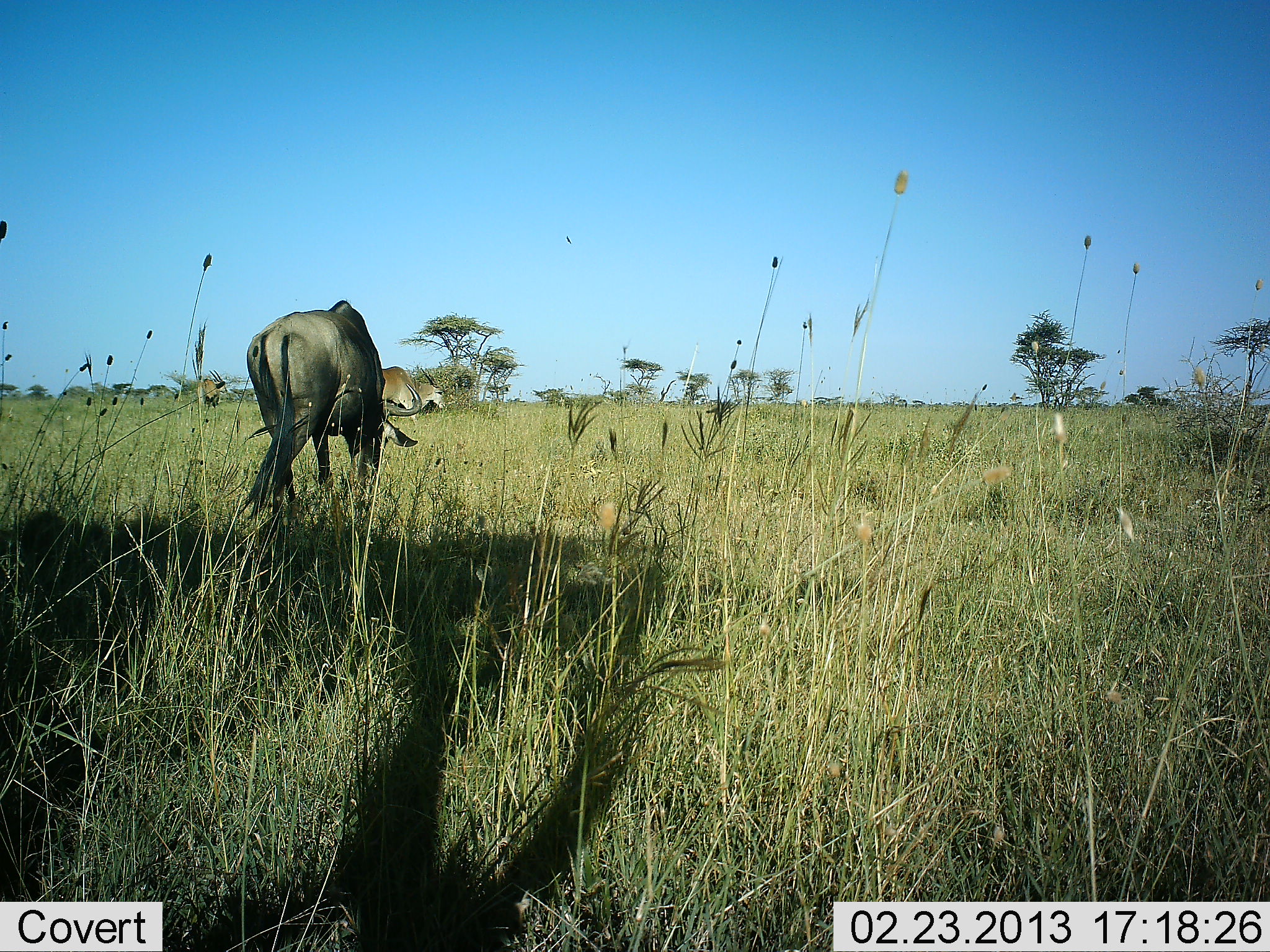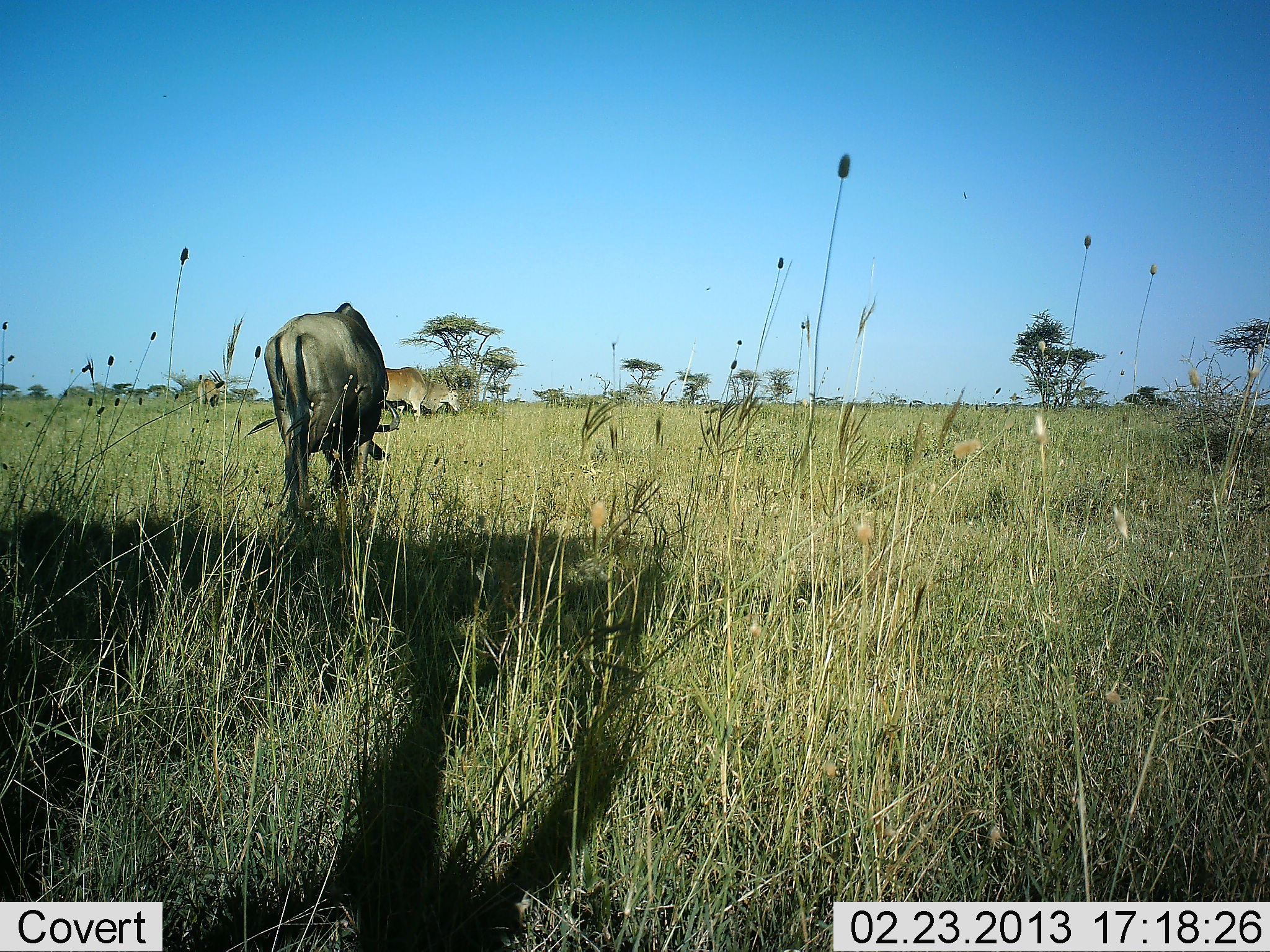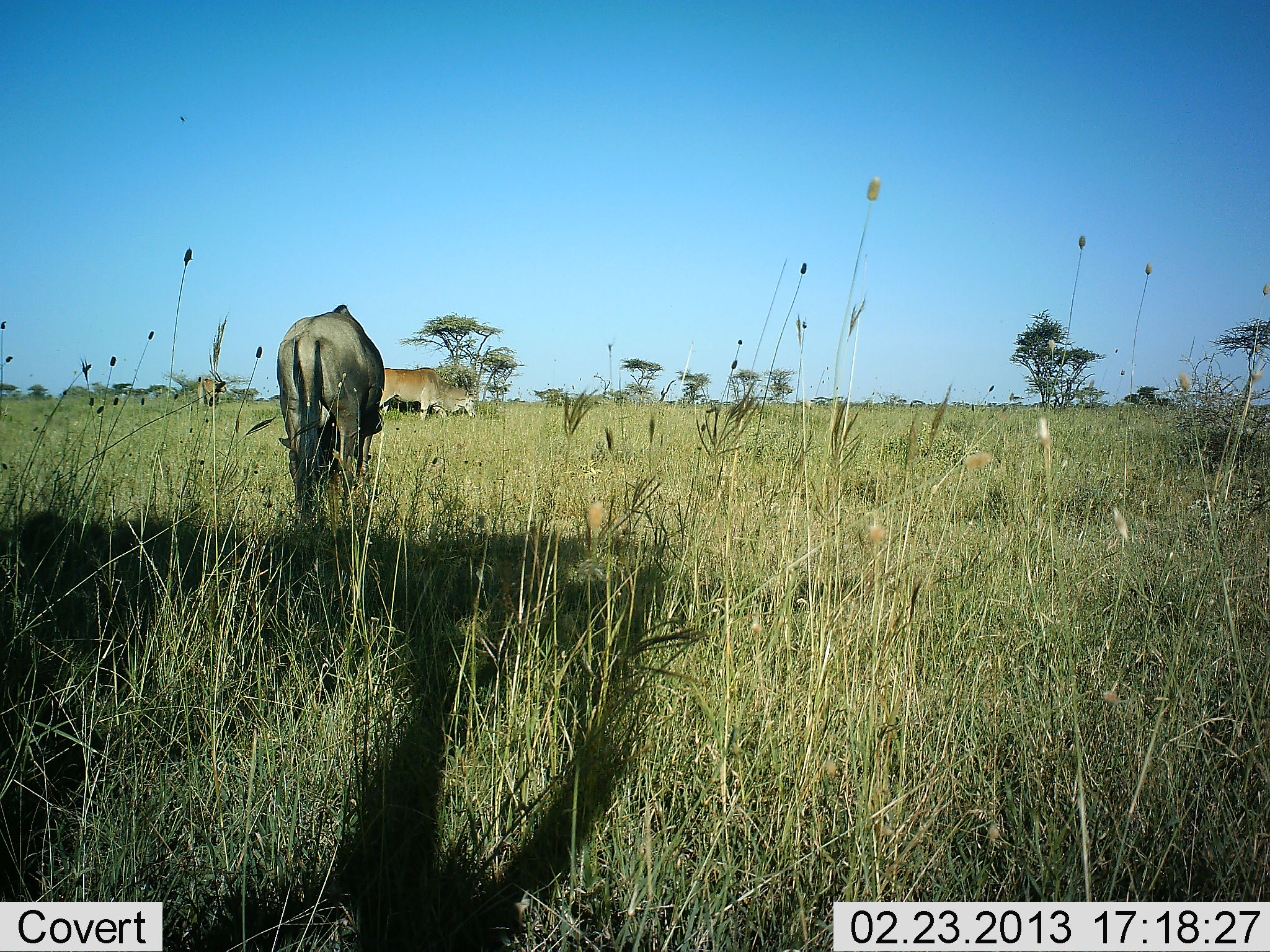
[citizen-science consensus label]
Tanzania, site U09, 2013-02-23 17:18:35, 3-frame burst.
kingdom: Animalia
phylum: Chordata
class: Mammalia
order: Artiodactyla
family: Bovidae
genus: Tragelaphus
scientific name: Tragelaphus oryx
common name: eland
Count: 2.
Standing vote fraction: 70%.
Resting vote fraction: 0%.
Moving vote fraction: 22%.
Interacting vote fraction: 0%.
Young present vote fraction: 0%.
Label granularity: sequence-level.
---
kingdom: Animalia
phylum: Chordata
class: Mammalia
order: Artiodactyla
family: Bovidae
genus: Connochaetes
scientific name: Connochaetes taurinus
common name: blue wildebeest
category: wildebeest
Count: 1.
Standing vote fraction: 19%.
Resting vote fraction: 0%.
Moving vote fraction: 16%.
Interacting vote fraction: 0%.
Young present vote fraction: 0%.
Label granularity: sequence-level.